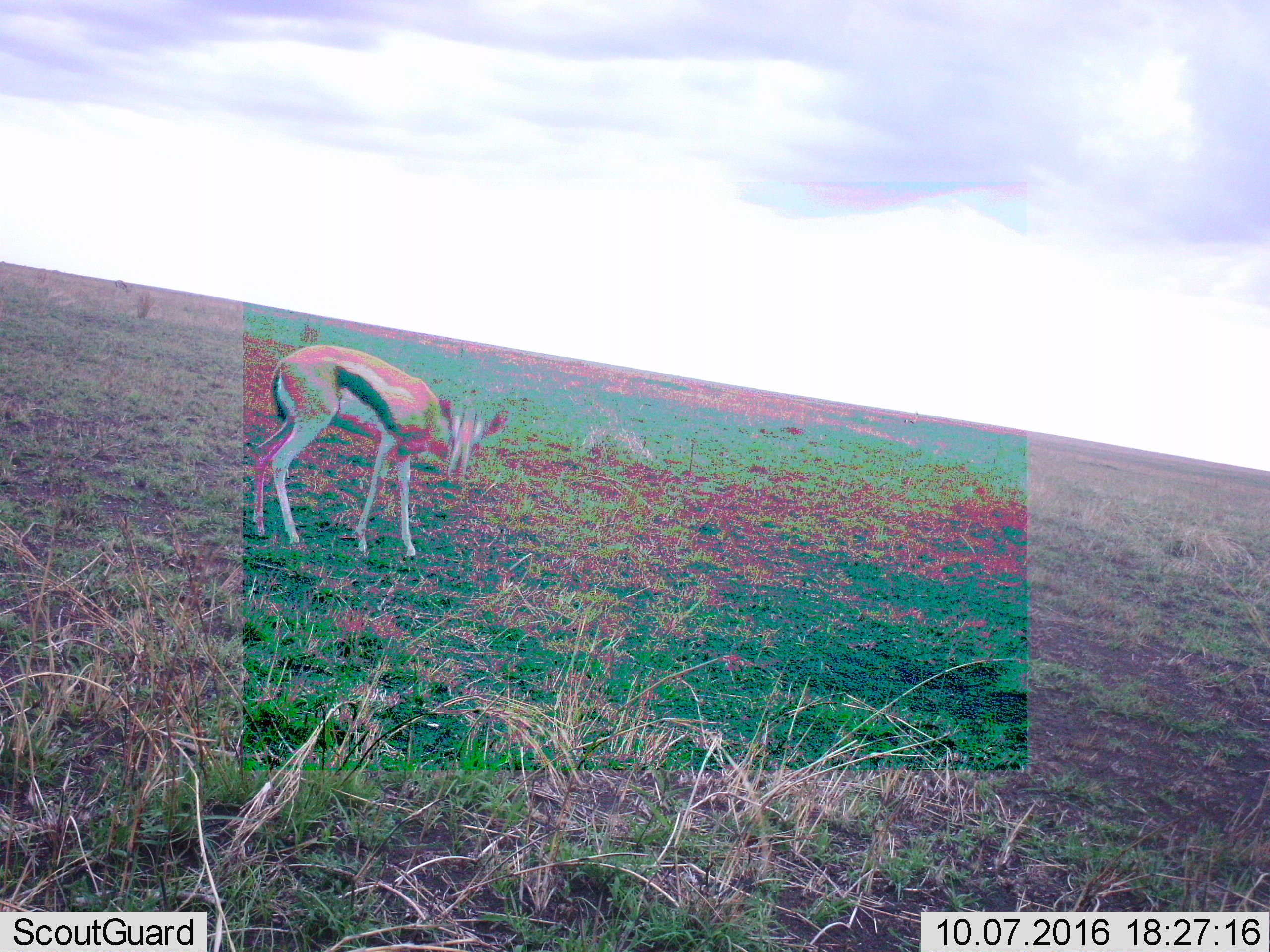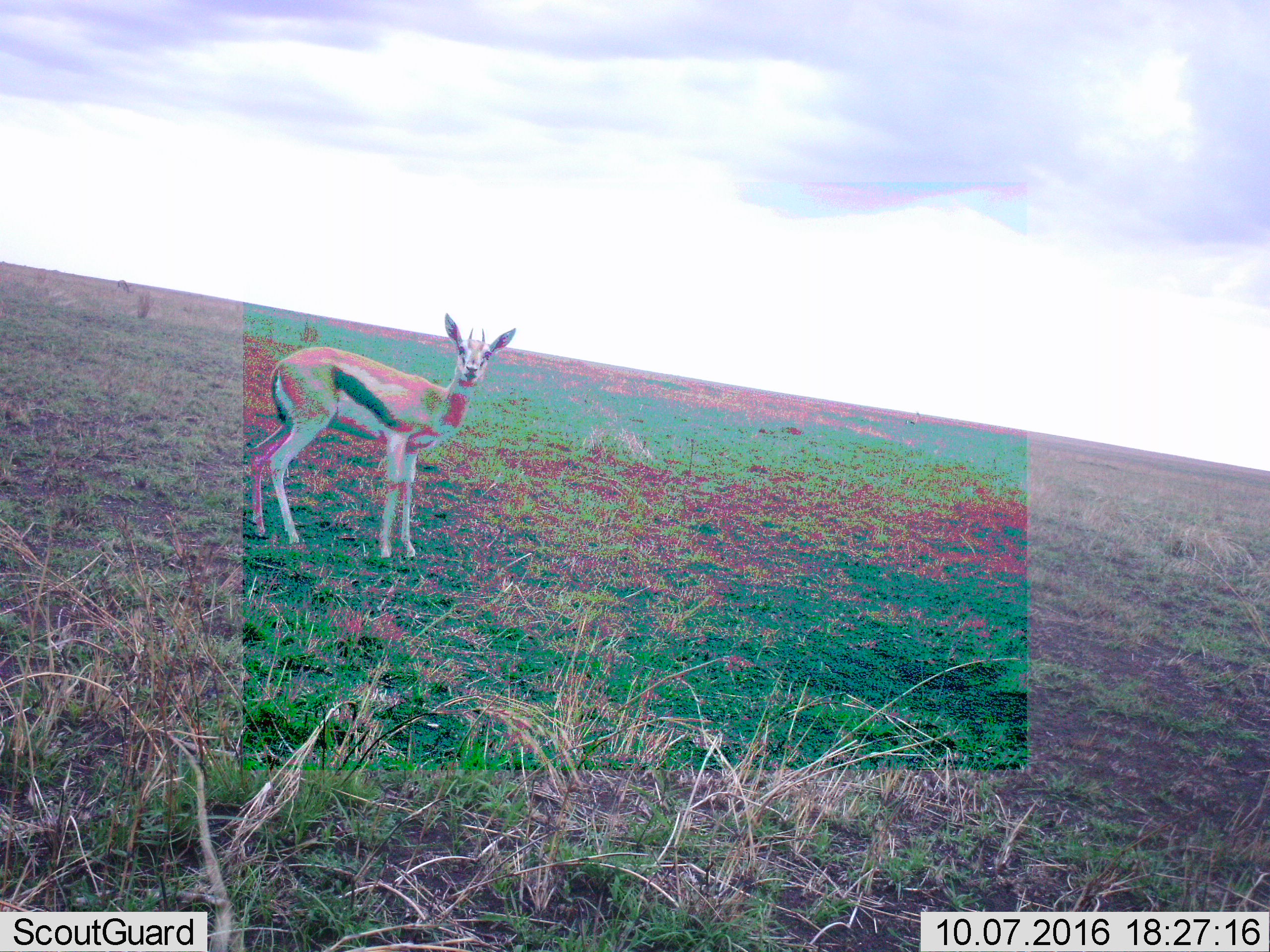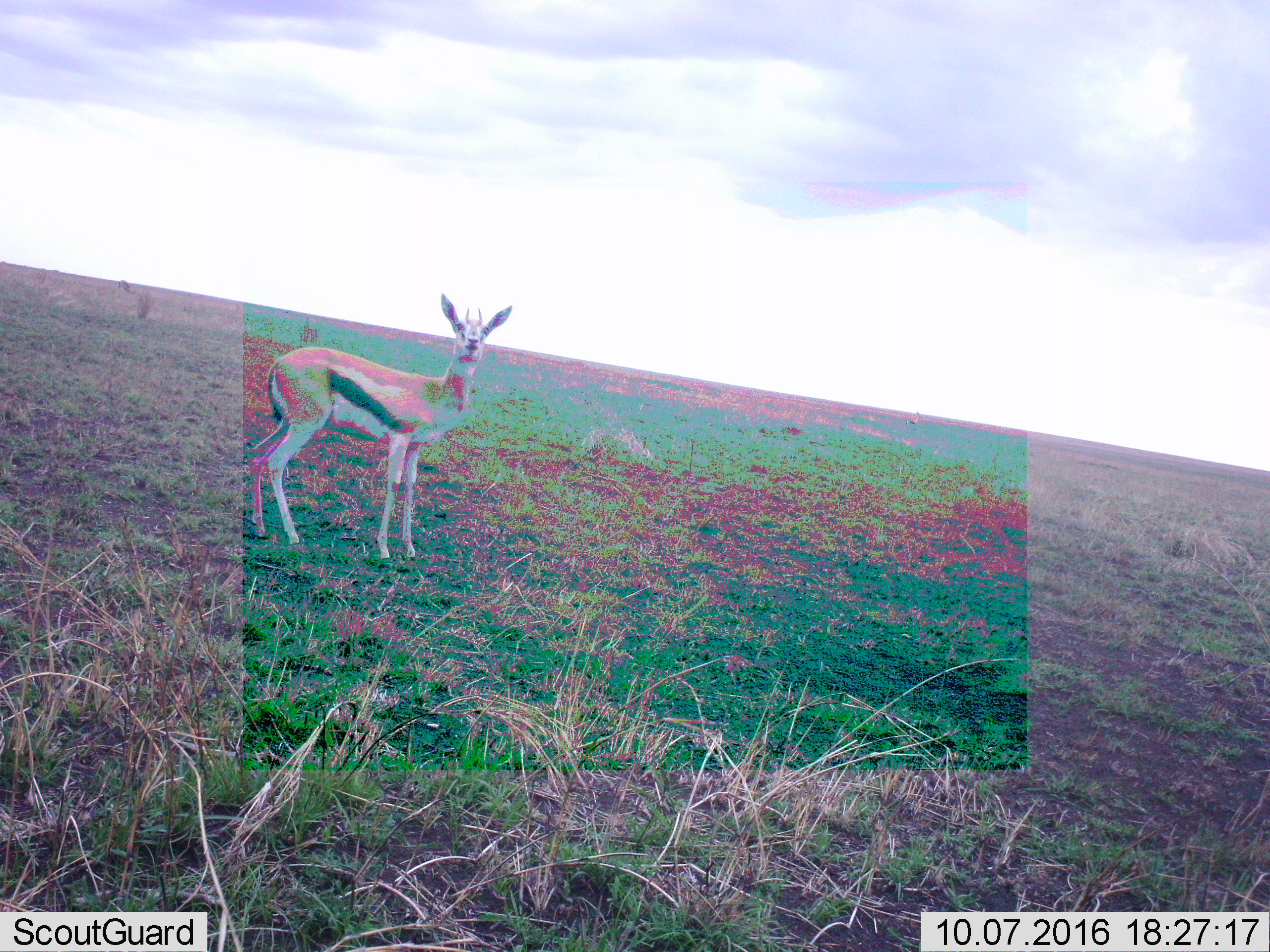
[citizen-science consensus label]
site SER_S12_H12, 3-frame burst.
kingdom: Animalia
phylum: Chordata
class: Mammalia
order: Artiodactyla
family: Bovidae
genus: Eudorcas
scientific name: Eudorcas thomsonii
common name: thomson's gazelle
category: gazellethomsons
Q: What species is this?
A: Gazellethomsons (thomson's gazelle) (Eudorcas thomsonii).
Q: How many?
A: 1.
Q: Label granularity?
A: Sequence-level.